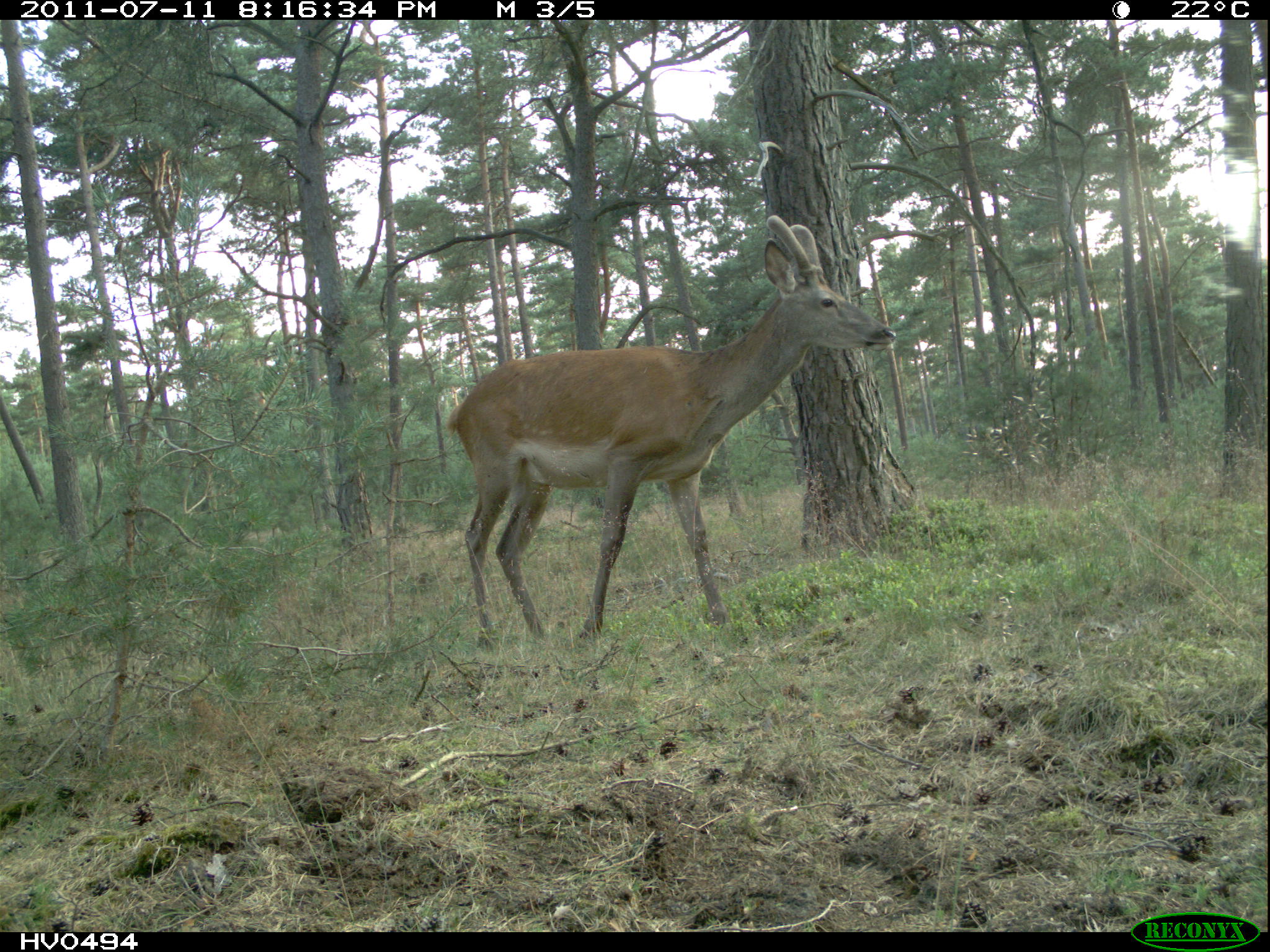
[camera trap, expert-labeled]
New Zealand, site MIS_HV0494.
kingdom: Animalia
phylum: Chordata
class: Mammalia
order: Artiodactyla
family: Cervidae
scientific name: Cervidae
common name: deer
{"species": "deer (Cervidae)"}